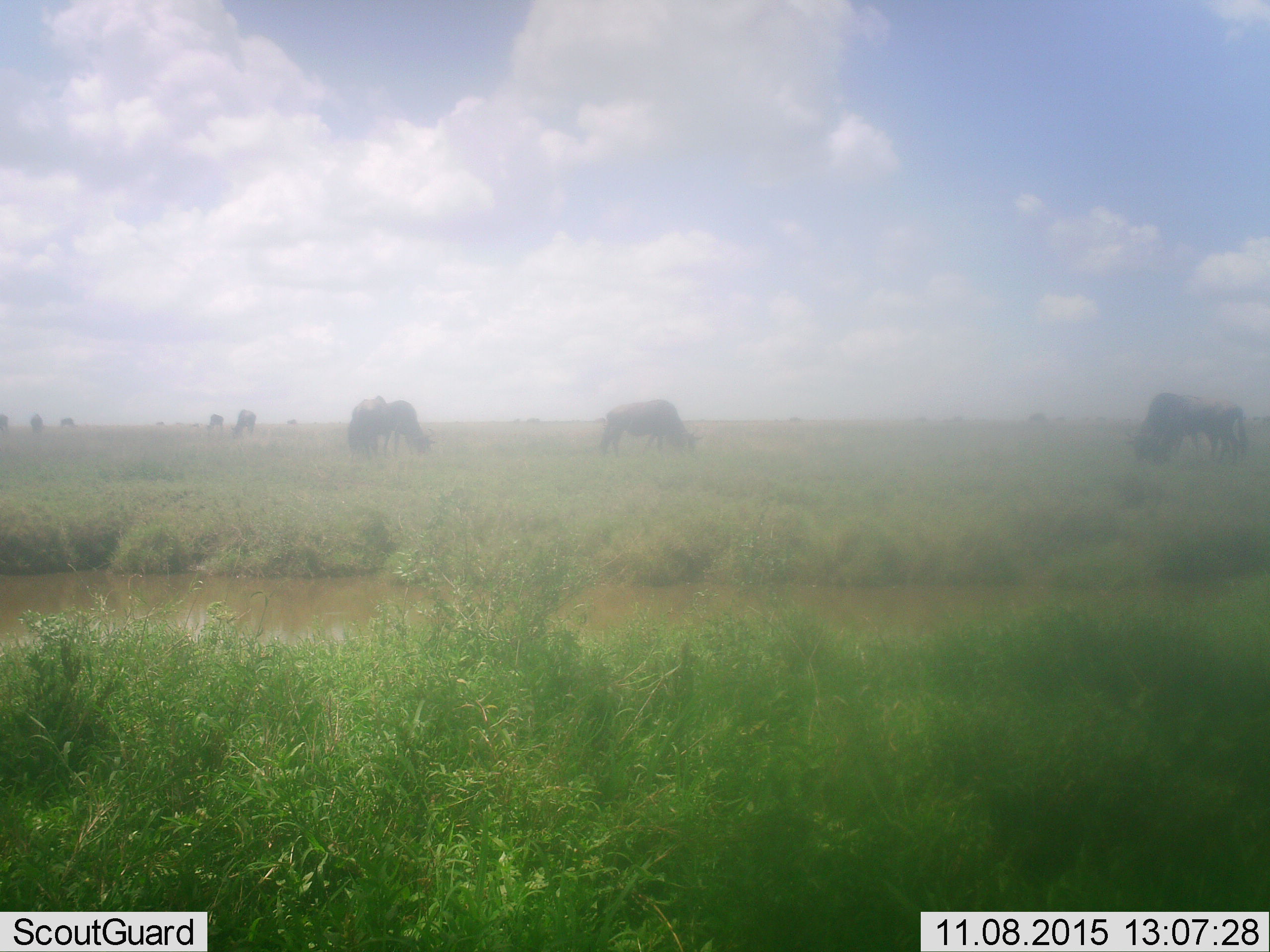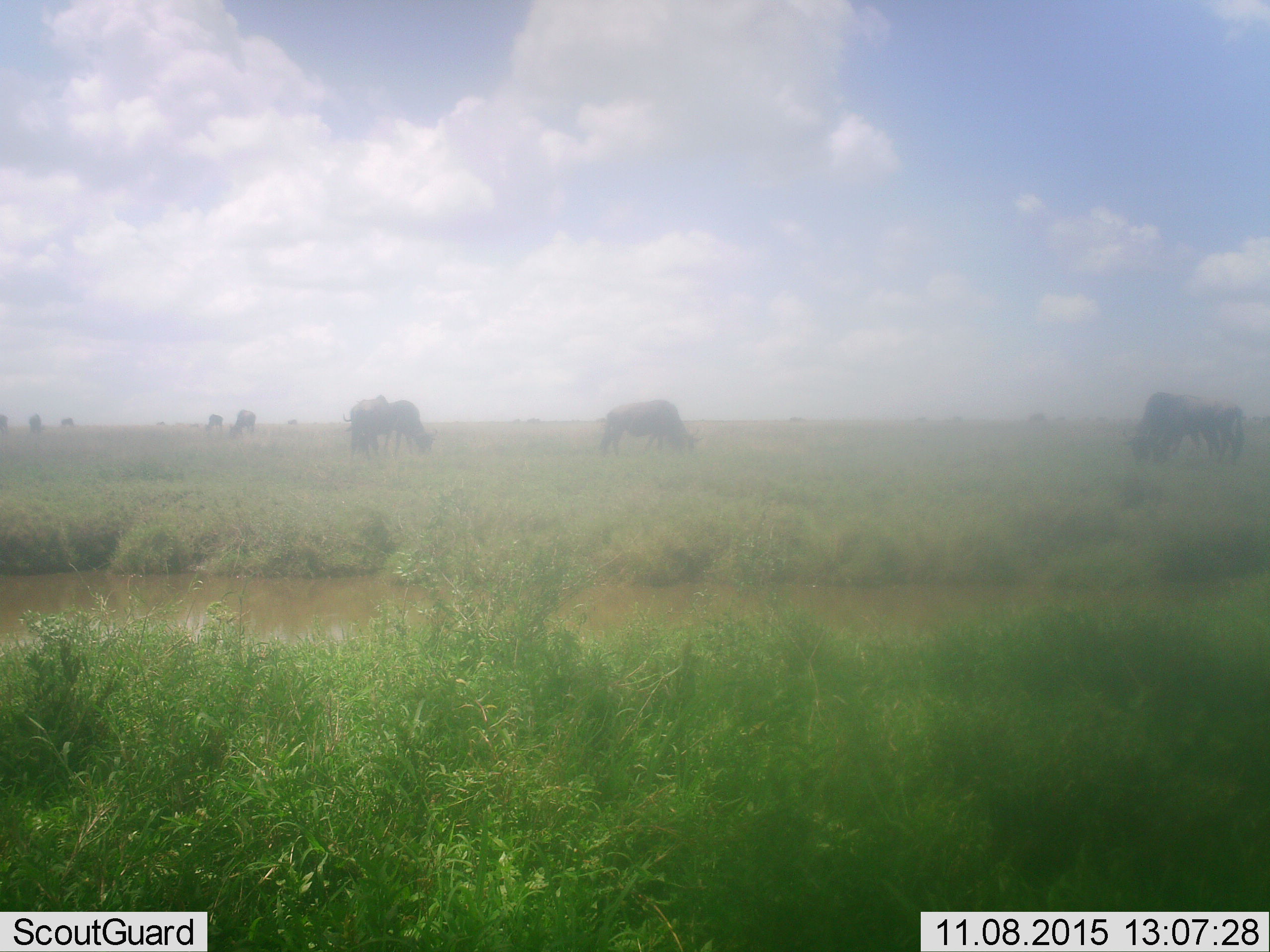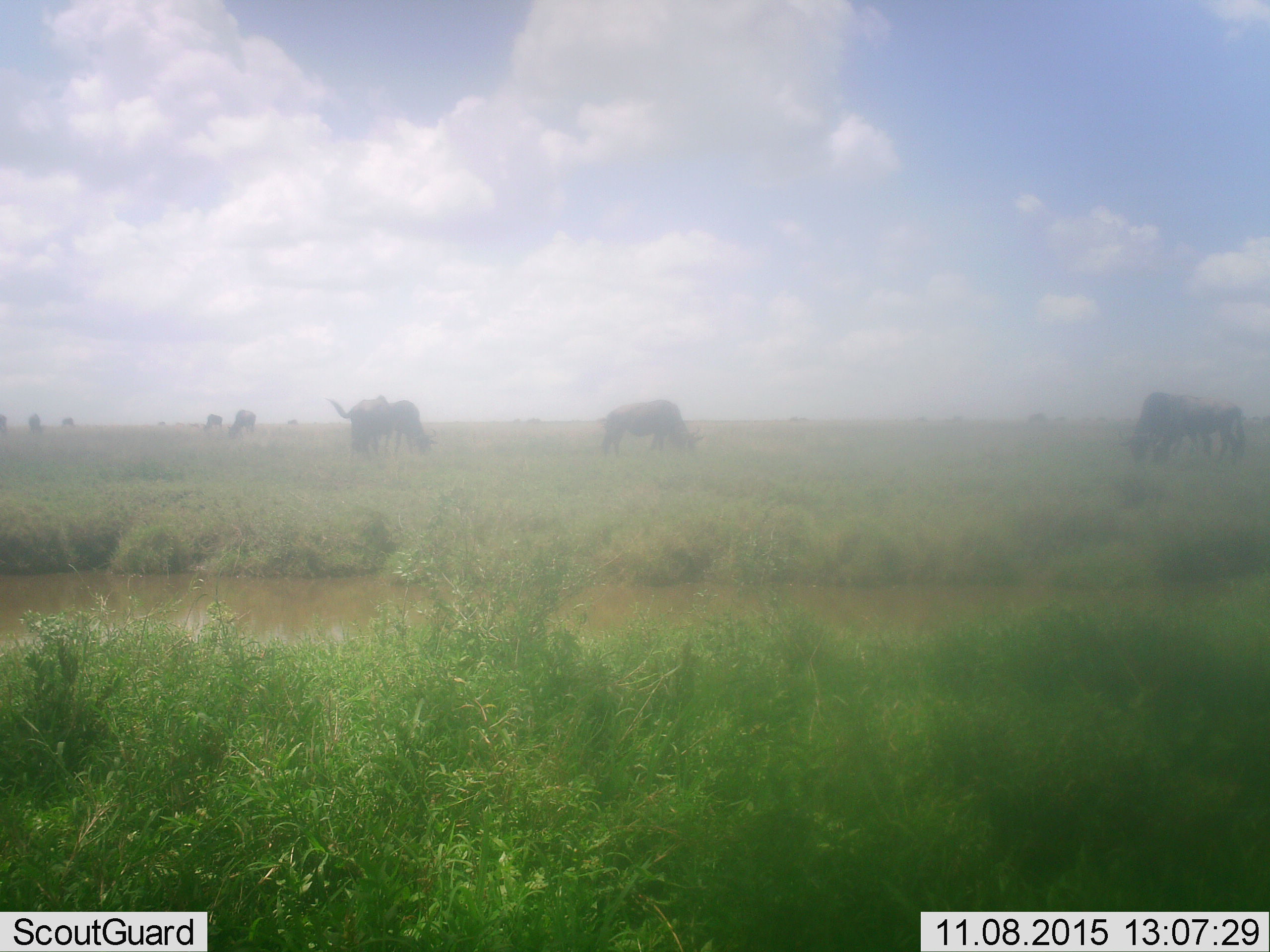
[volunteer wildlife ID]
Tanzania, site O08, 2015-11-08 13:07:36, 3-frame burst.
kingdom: Animalia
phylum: Chordata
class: Mammalia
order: Artiodactyla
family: Bovidae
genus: Connochaetes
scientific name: Connochaetes taurinus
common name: blue wildebeest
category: wildebeest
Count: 7.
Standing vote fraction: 80%.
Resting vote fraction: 20%.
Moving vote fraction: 20%.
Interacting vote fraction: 0%.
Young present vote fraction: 20%.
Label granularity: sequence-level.